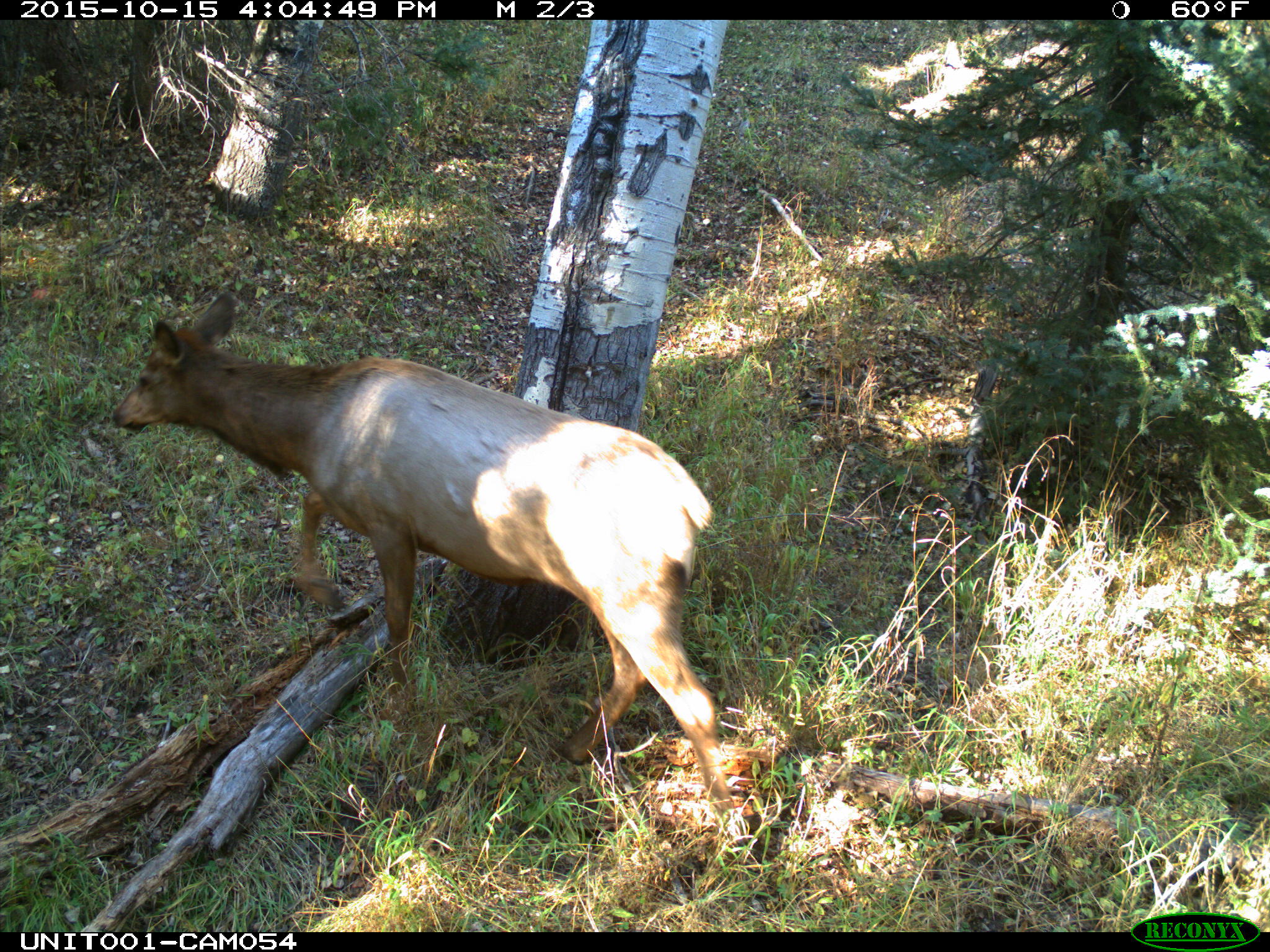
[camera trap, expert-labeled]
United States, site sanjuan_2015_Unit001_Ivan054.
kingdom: Animalia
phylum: Chordata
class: Mammalia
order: Artiodactyla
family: Cervidae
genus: Cervus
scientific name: Cervus elaphus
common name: red deer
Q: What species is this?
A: Cervus elaphus (red deer).